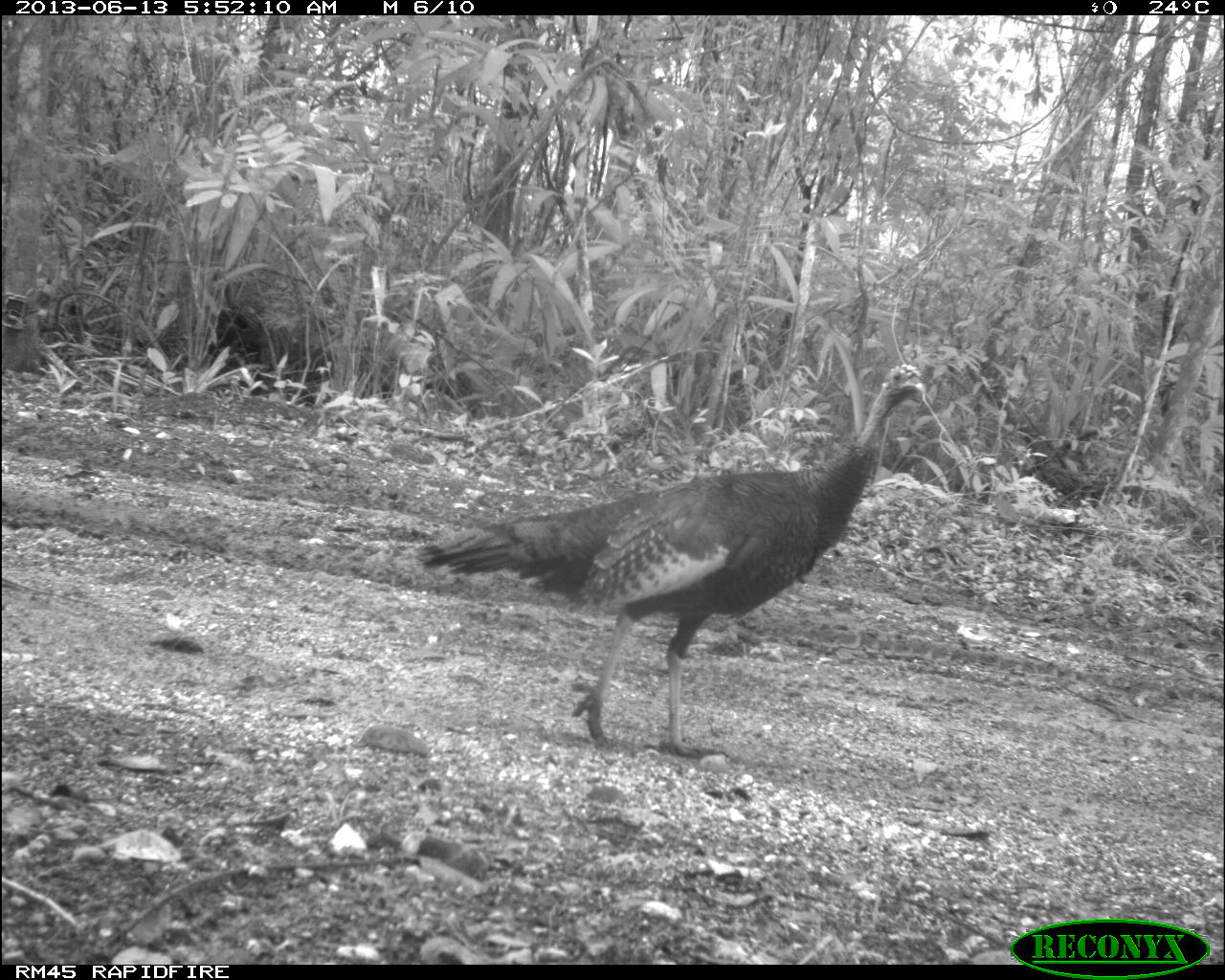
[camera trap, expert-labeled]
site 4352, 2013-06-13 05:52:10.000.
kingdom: Animalia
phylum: Chordata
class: Aves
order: Galliformes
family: Phasianidae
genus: Meleagris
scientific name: Meleagris ocellata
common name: ocellated turkey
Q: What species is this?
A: Meleagris ocellata (ocellated turkey).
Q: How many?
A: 2.